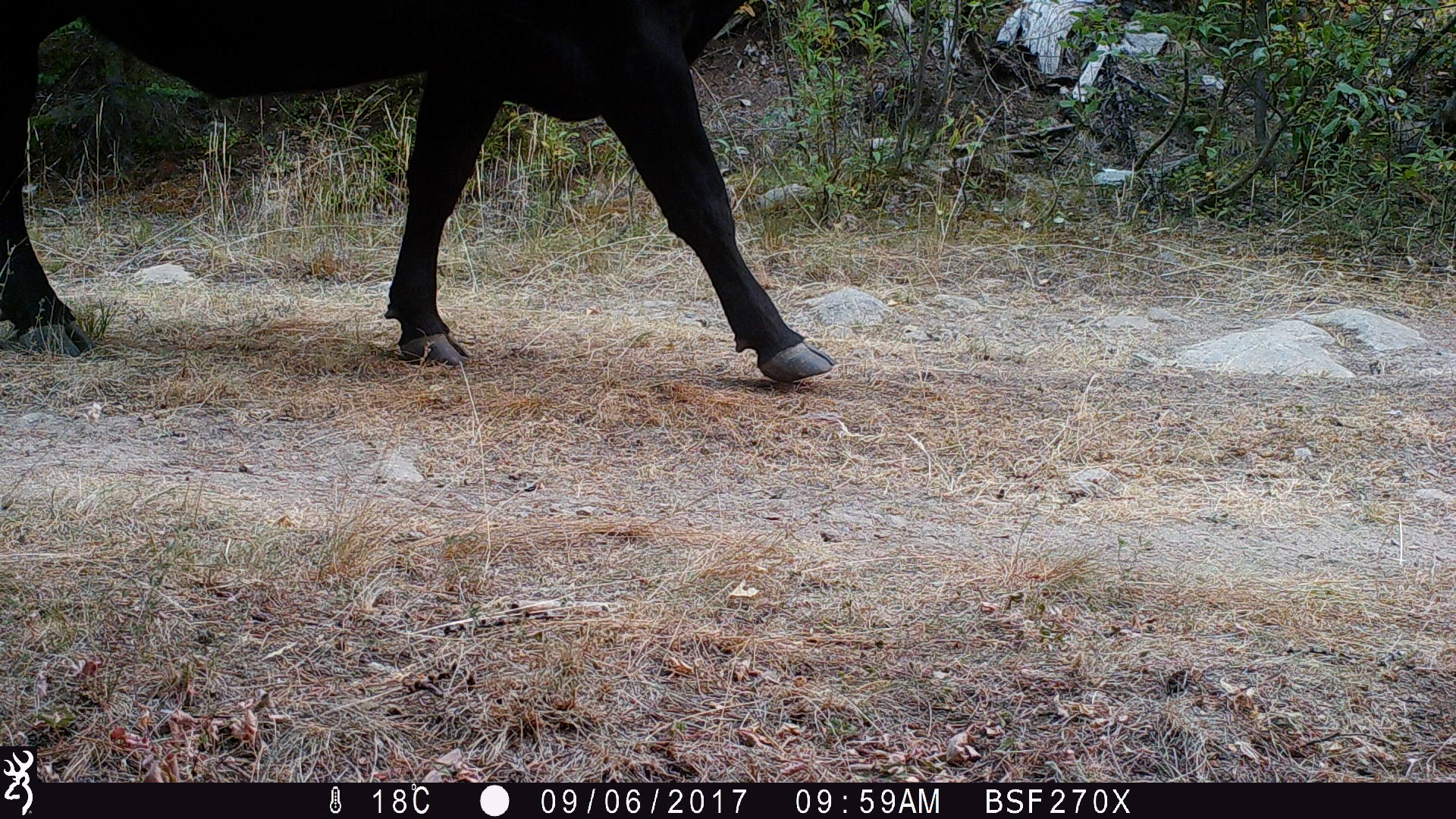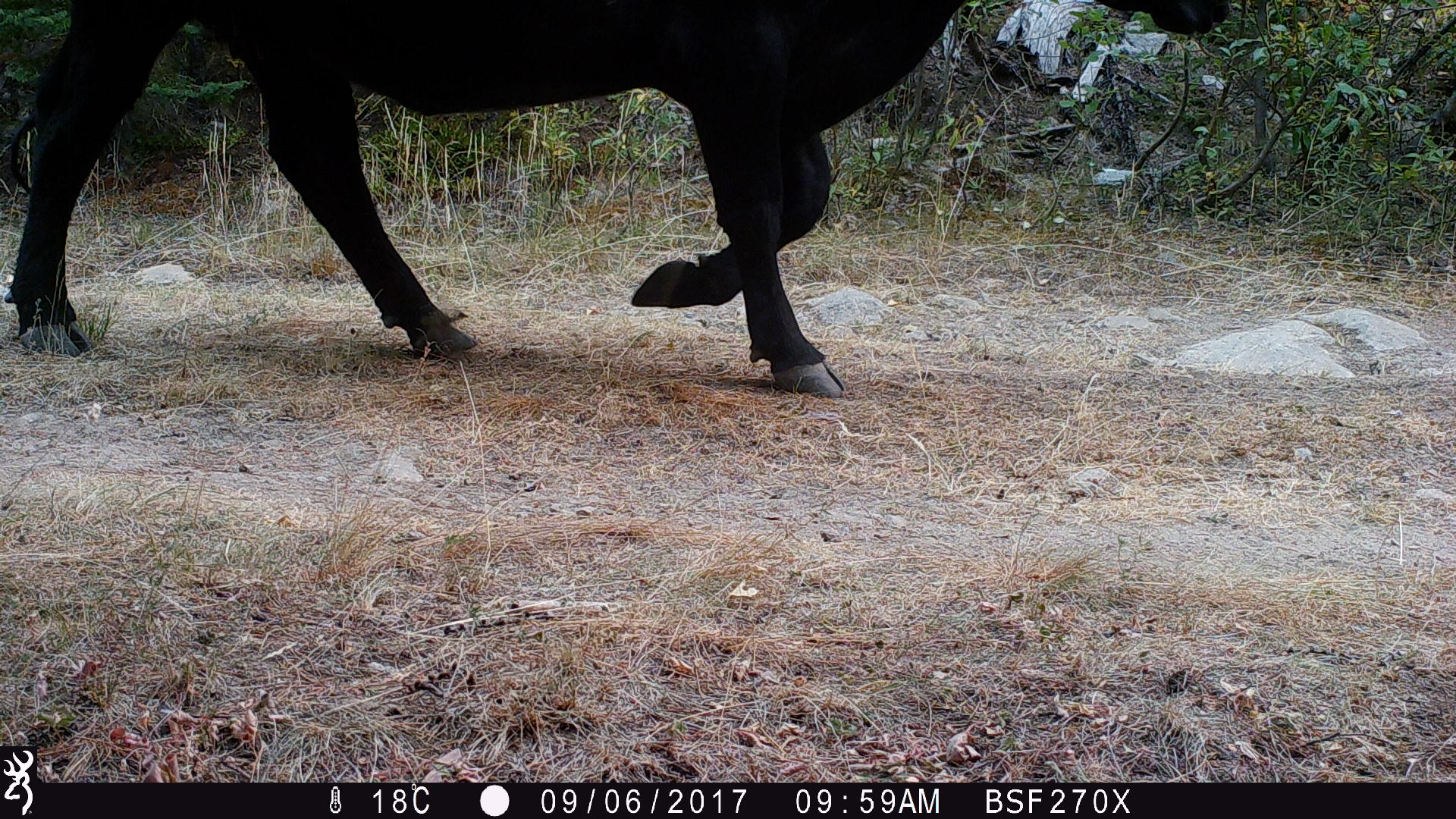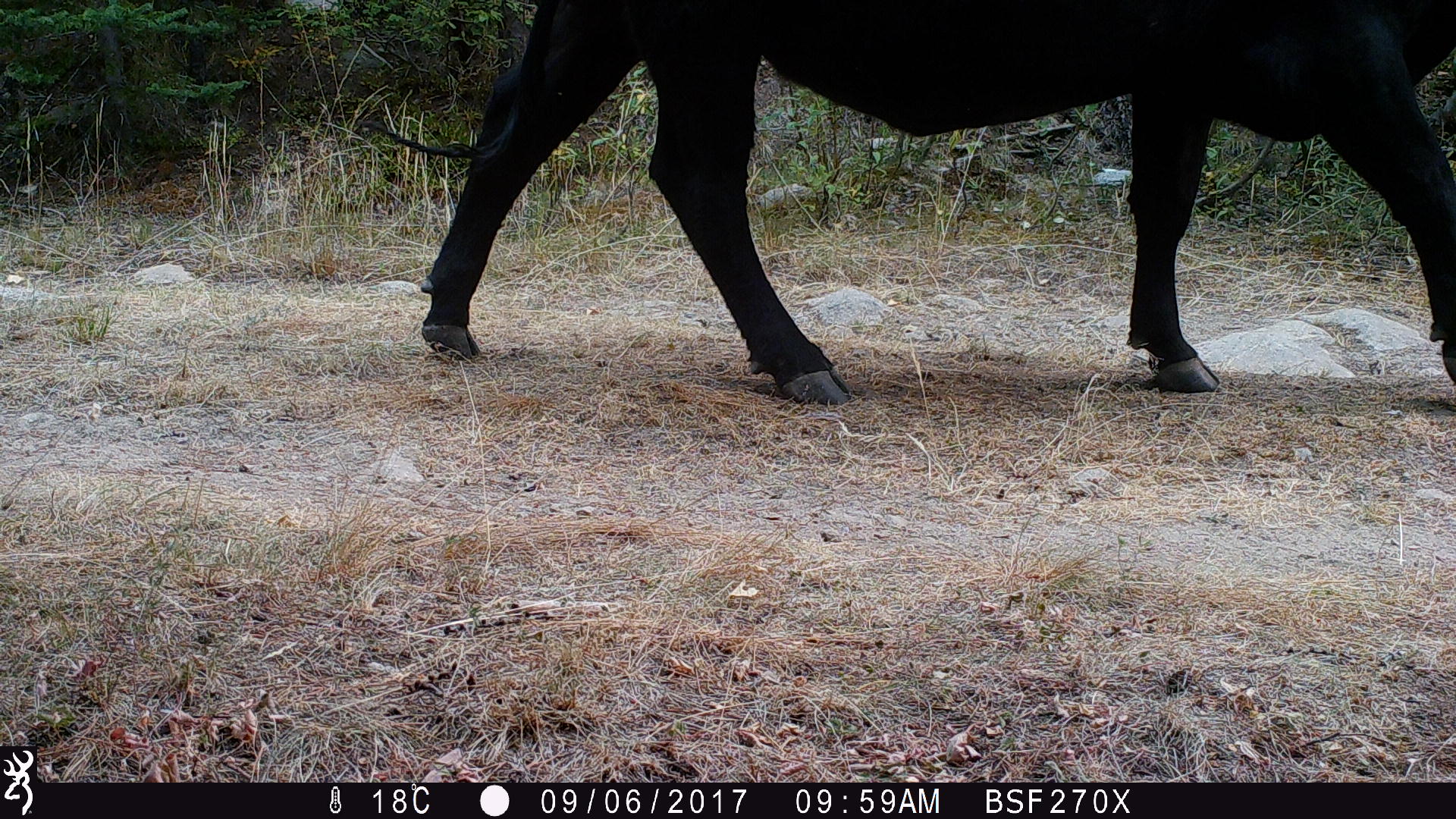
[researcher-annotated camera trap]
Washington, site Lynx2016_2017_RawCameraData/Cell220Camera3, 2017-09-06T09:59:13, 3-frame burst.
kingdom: Animalia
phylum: Chordata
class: Mammalia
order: Artiodactyla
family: Bovidae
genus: Bos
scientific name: Bos taurus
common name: domestic cattle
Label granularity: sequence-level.